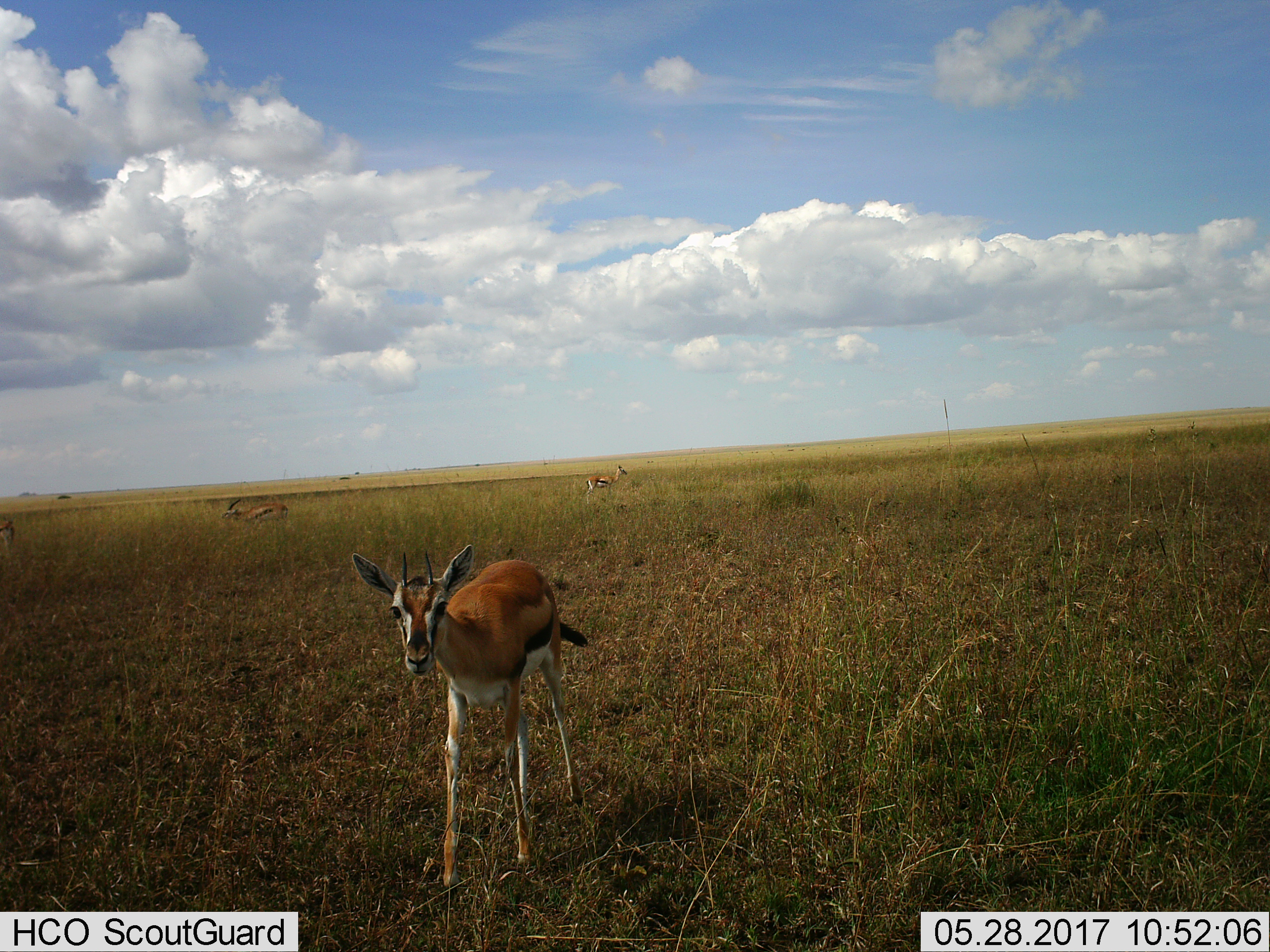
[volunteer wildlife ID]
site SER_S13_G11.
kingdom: Animalia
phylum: Chordata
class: Mammalia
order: Artiodactyla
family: Bovidae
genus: Eudorcas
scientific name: Eudorcas thomsonii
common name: thomson's gazelle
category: gazellethomsons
Gazellethomsons (thomson's gazelle) (Eudorcas thomsonii), count 4. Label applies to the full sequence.